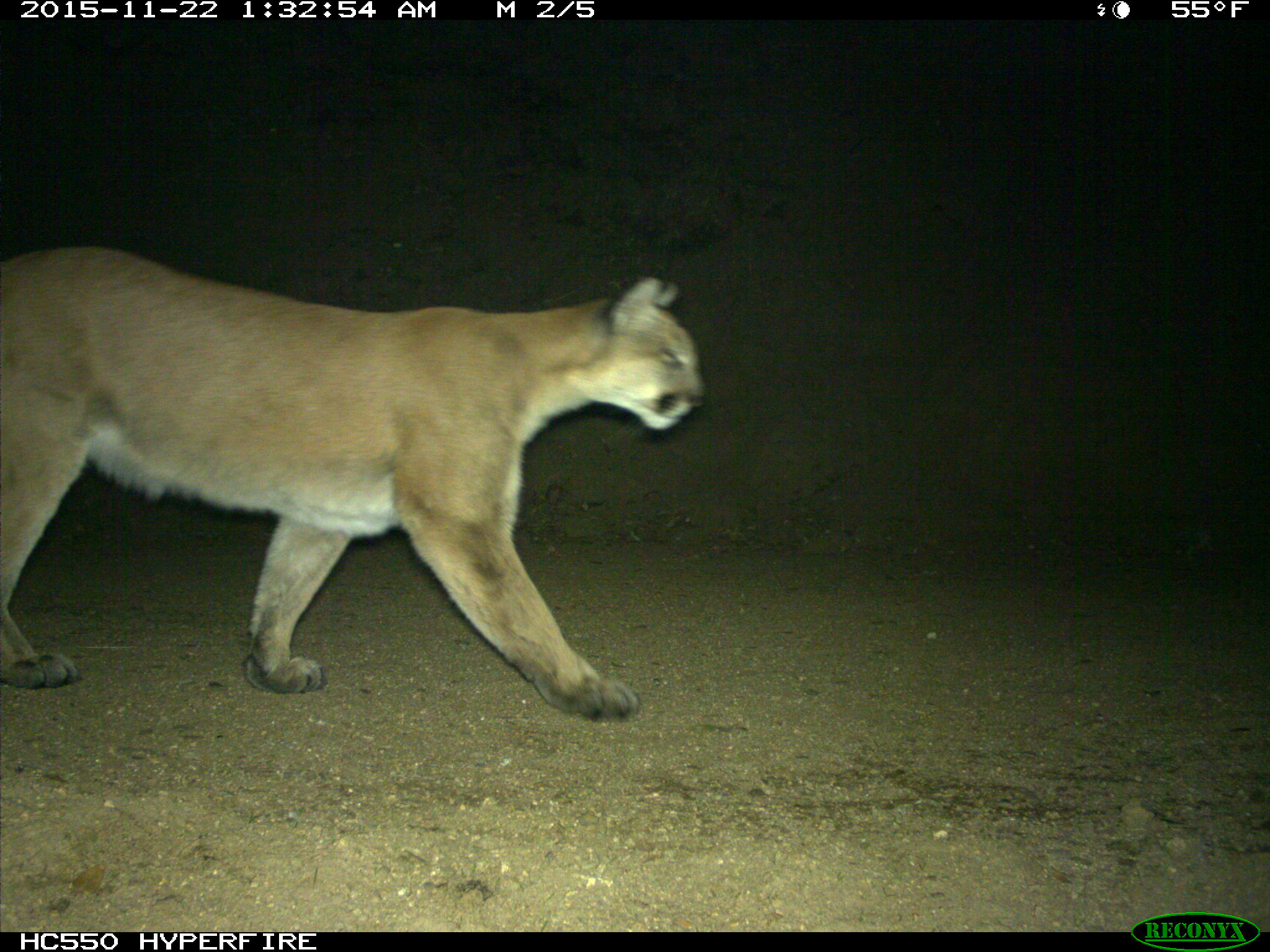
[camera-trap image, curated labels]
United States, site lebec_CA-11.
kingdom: Animalia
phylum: Chordata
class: Mammalia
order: Carnivora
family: Felidae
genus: Puma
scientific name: Puma concolor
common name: mountain lion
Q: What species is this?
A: Puma concolor (mountain lion).